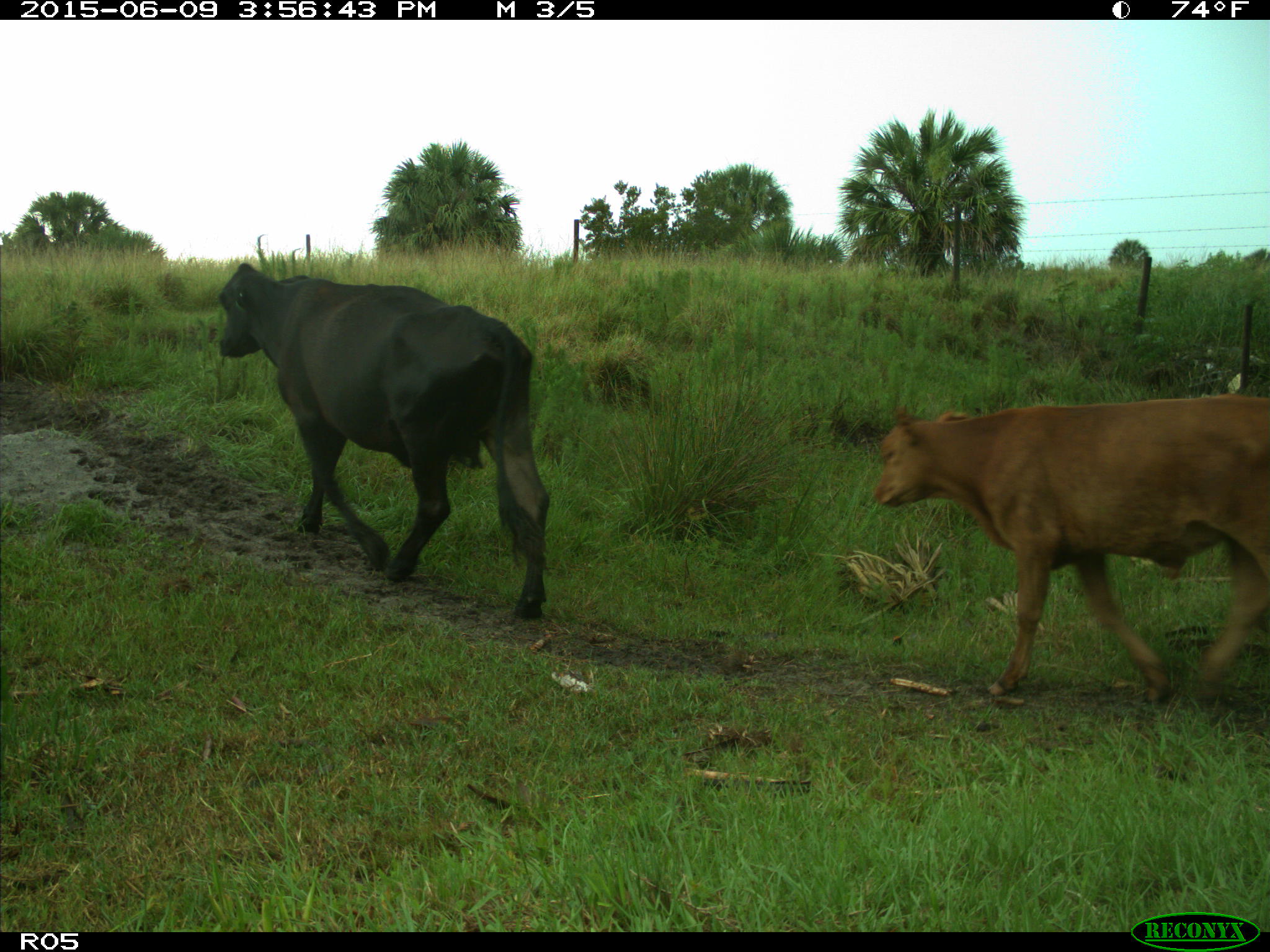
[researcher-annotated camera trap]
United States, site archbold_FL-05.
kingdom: Animalia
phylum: Chordata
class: Mammalia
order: Artiodactyla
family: Bovidae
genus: Bos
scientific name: Bos taurus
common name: domestic cow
Bos taurus (domestic cow).